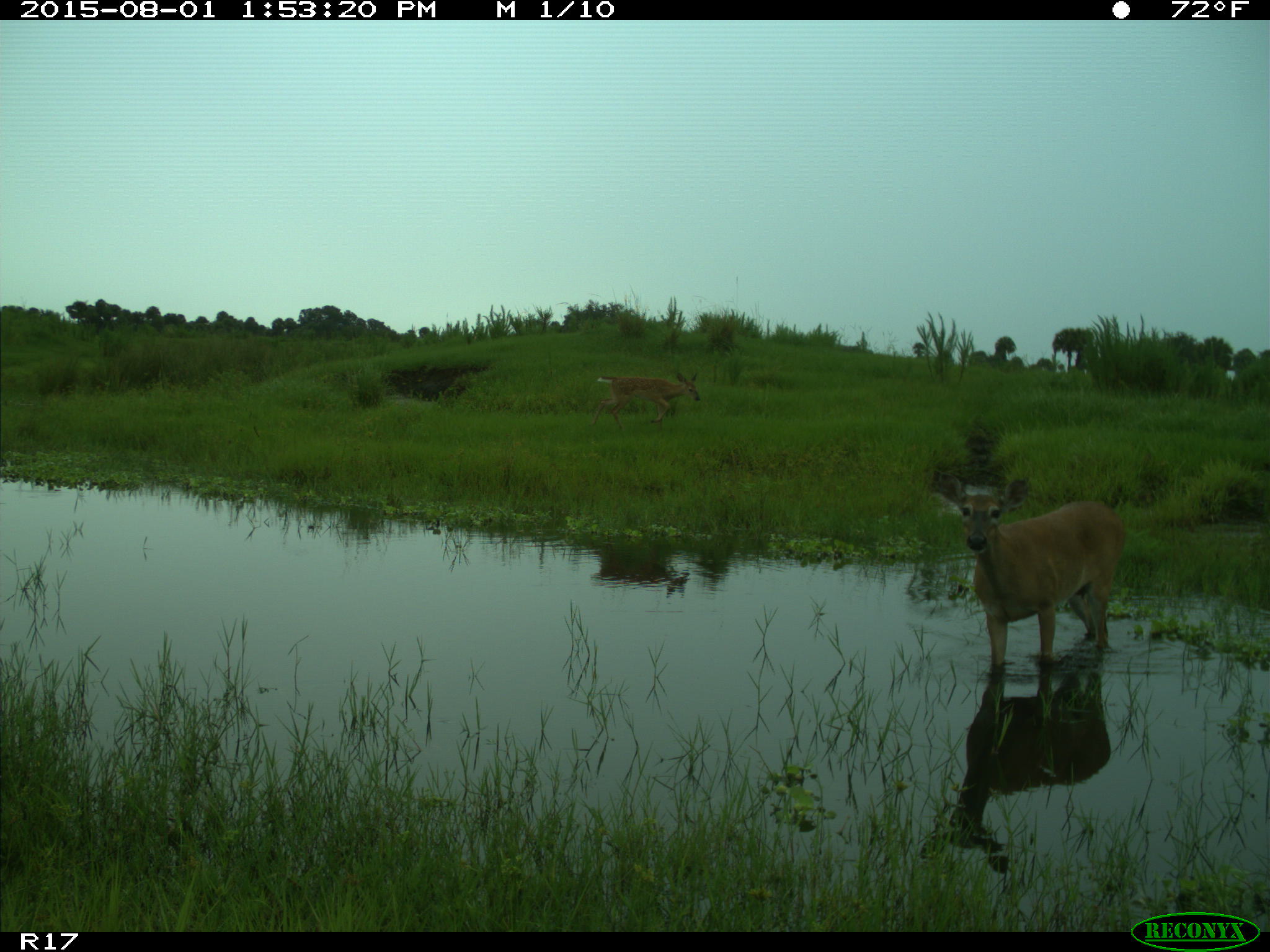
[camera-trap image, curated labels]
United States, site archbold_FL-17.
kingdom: Animalia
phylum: Chordata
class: Mammalia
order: Artiodactyla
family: Cervidae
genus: Odocoileus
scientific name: Odocoileus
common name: deer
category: unidentified deer